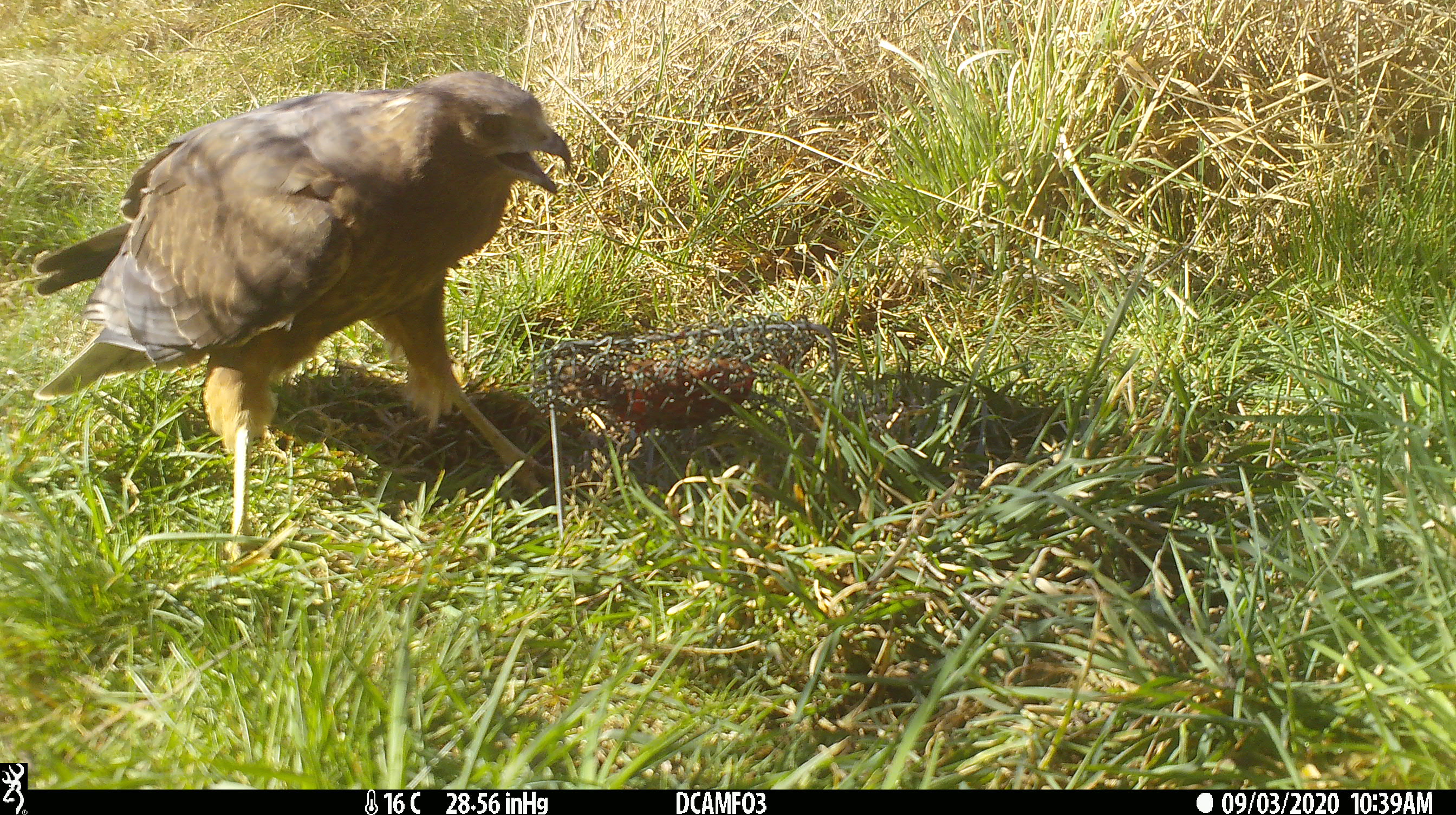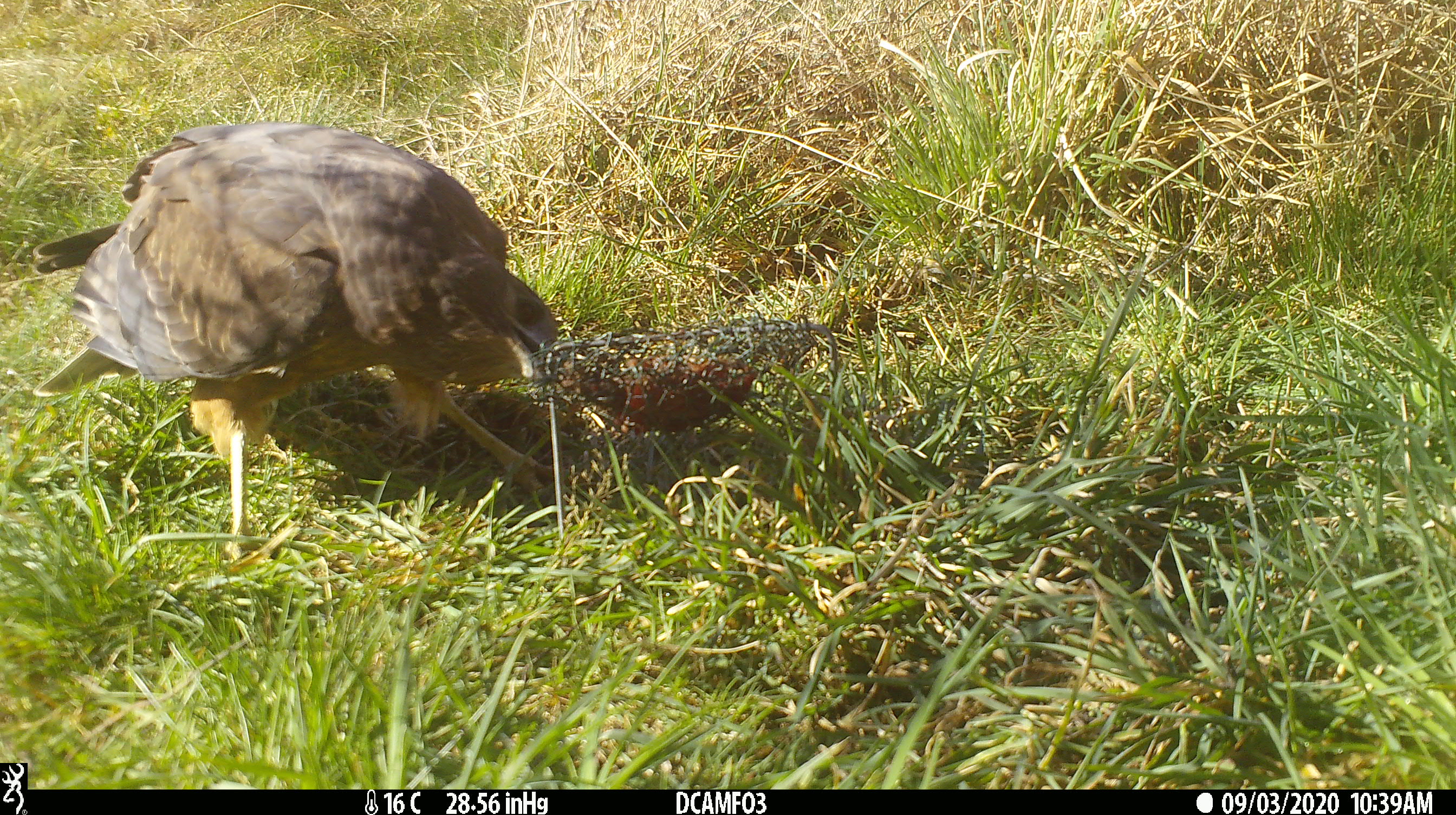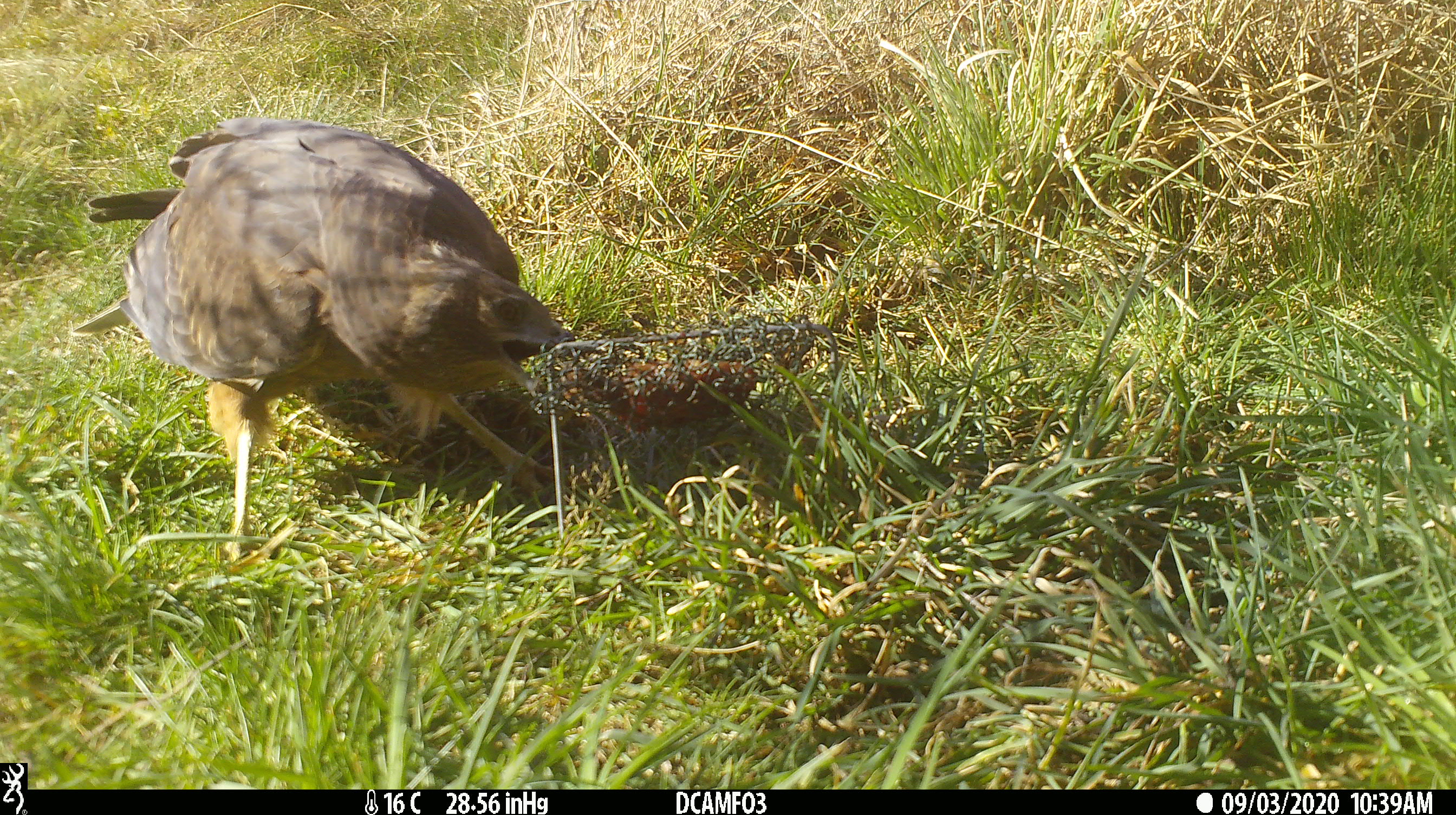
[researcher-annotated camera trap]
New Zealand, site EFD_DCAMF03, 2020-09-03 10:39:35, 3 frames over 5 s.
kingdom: Animalia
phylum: Chordata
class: Aves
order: Accipitriformes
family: Accipitridae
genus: Circus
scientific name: Circus approximans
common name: swamp harrier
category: harrier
Harrier (swamp harrier) (Circus approximans).